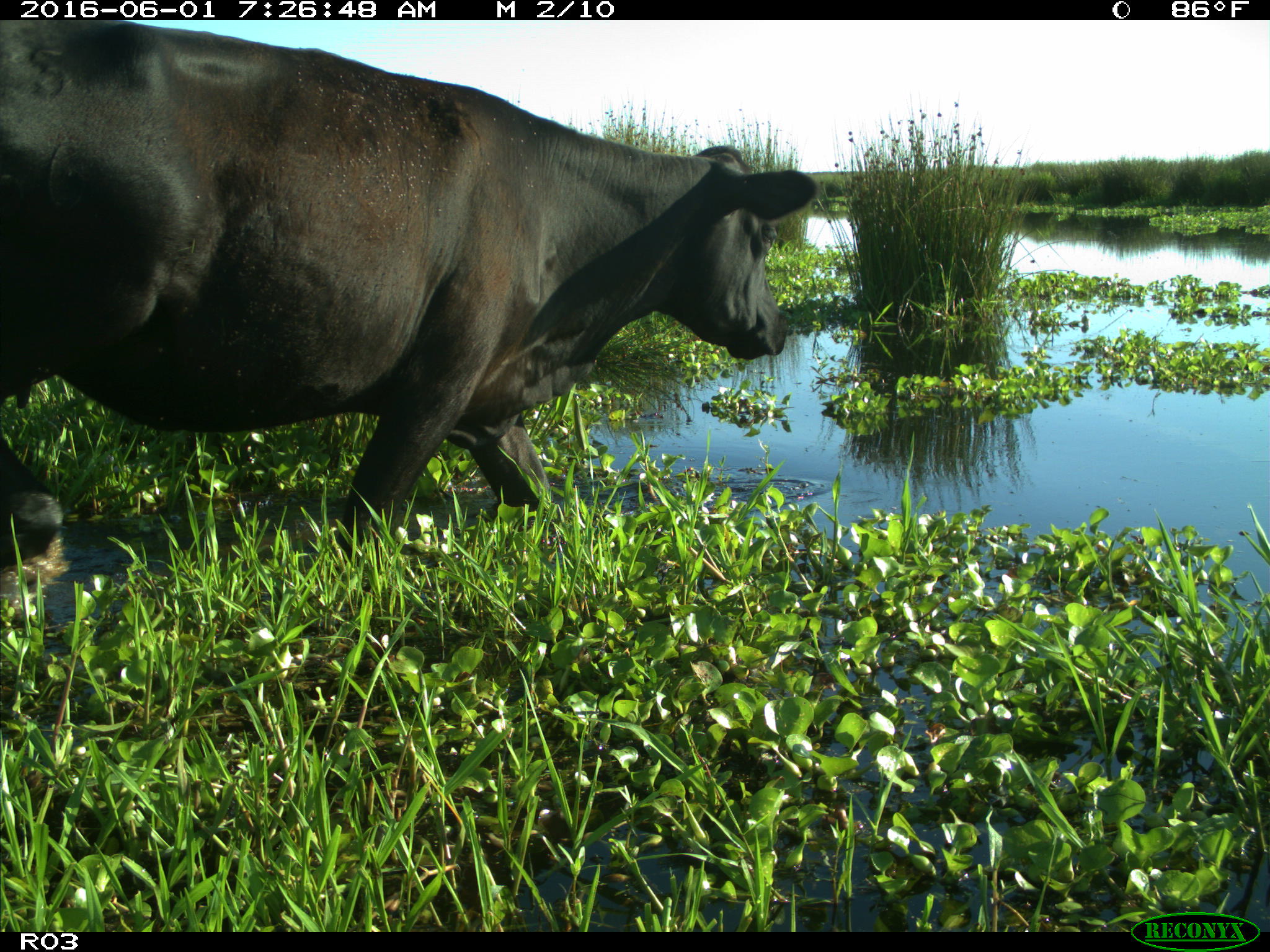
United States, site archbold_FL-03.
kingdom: Animalia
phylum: Chordata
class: Mammalia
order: Artiodactyla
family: Bovidae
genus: Bos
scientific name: Bos taurus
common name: domestic cow